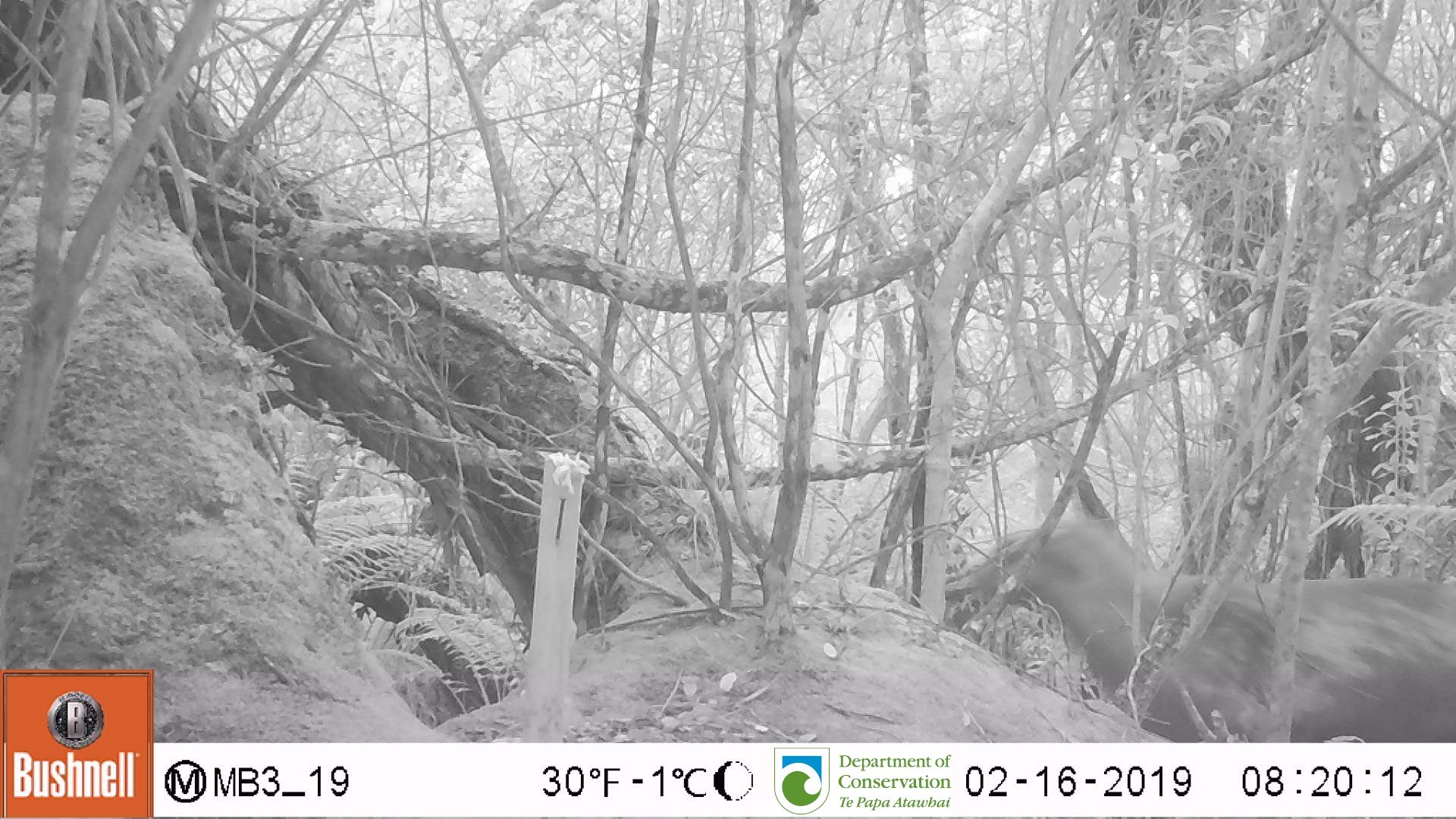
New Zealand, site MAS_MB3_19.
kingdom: Animalia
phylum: Chordata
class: Mammalia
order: Carnivora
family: Otariidae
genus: Phocarctos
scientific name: Phocarctos hookeri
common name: new zealand sea lion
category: sealion